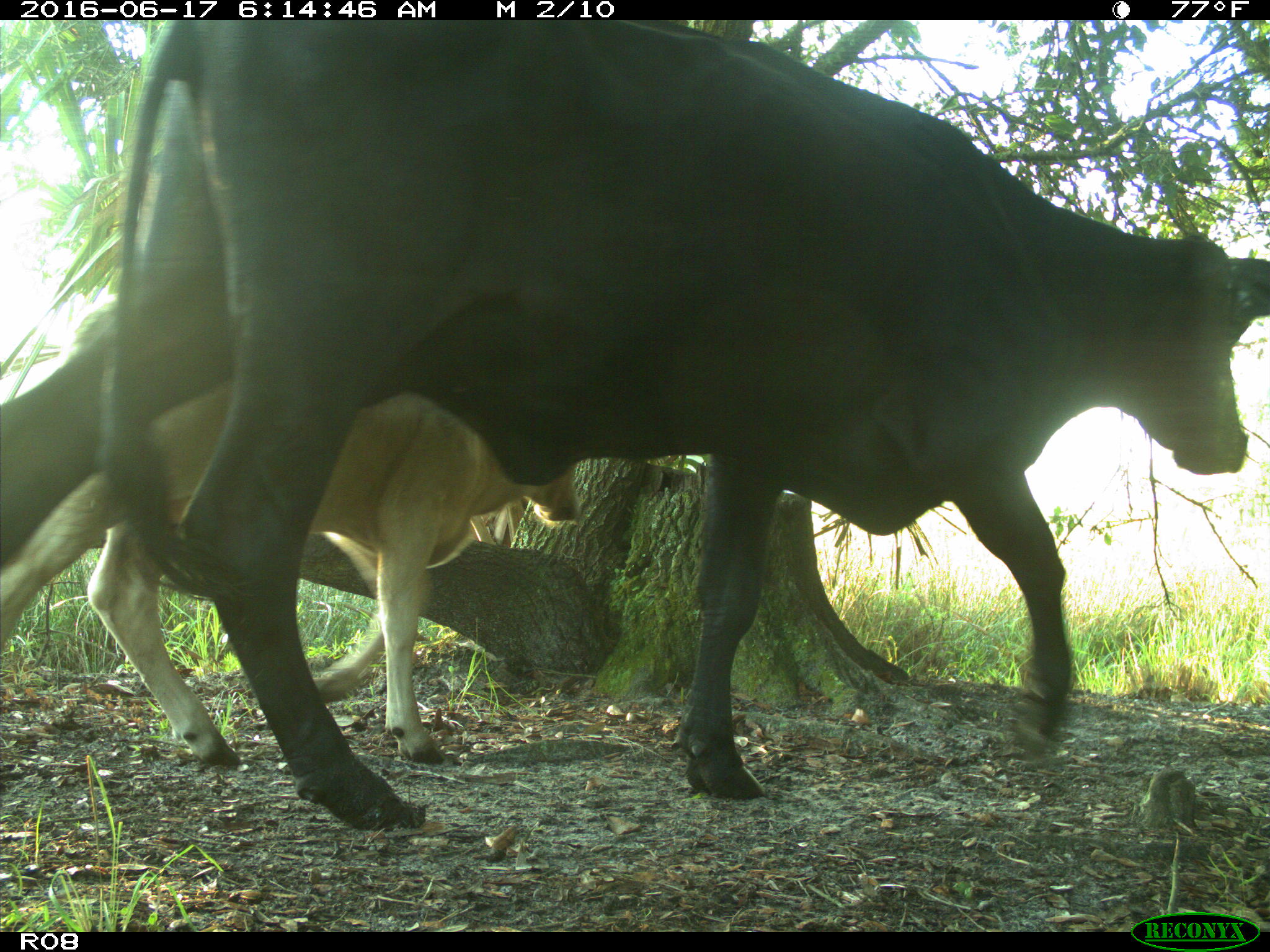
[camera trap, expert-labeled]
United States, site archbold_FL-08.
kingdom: Animalia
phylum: Chordata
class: Mammalia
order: Artiodactyla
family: Bovidae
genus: Bos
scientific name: Bos taurus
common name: domestic cow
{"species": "Bos taurus (domestic cow)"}